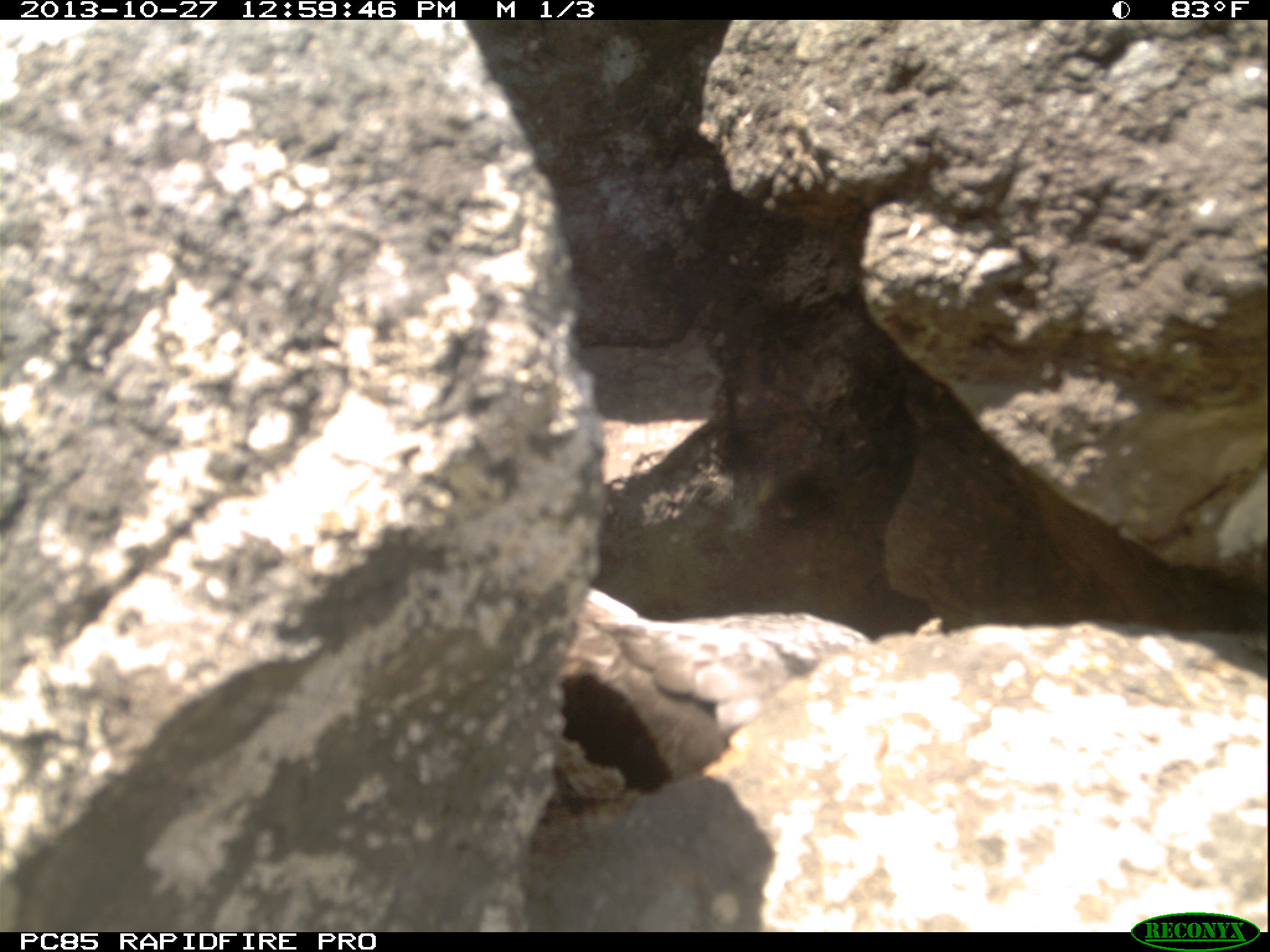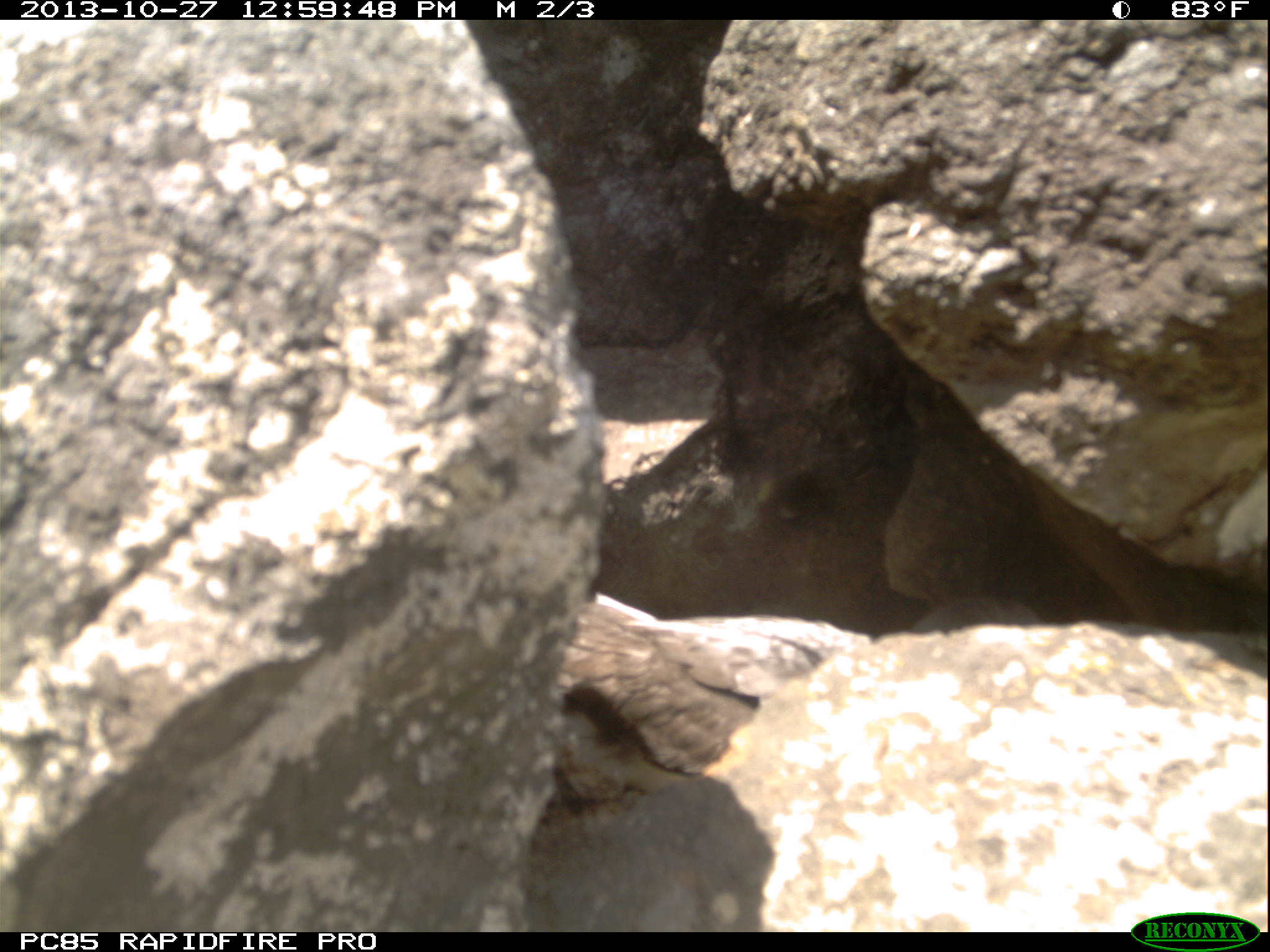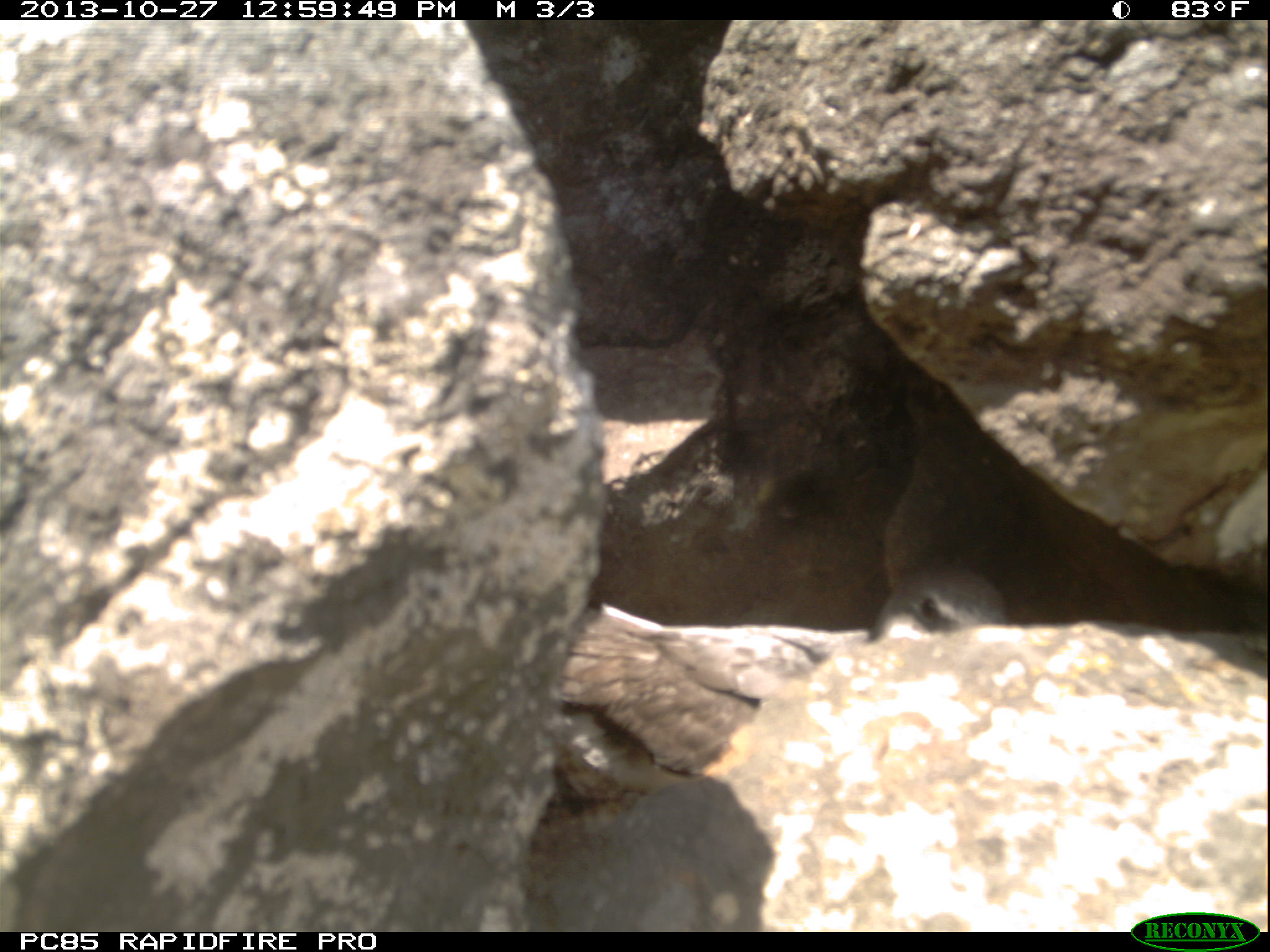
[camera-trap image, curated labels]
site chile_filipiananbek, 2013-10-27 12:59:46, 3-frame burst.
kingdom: Animalia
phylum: Chordata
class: Aves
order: Procellariiformes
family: Procellariidae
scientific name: Procellariidae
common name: petrel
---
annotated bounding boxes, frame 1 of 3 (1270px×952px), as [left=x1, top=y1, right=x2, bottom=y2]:
petrel: [left=483, top=583, right=892, bottom=755]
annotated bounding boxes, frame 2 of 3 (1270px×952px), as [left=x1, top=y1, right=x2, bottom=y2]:
petrel: [left=536, top=594, right=845, bottom=813]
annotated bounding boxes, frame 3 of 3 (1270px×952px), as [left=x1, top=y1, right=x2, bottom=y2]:
petrel: [left=525, top=560, right=1010, bottom=804]